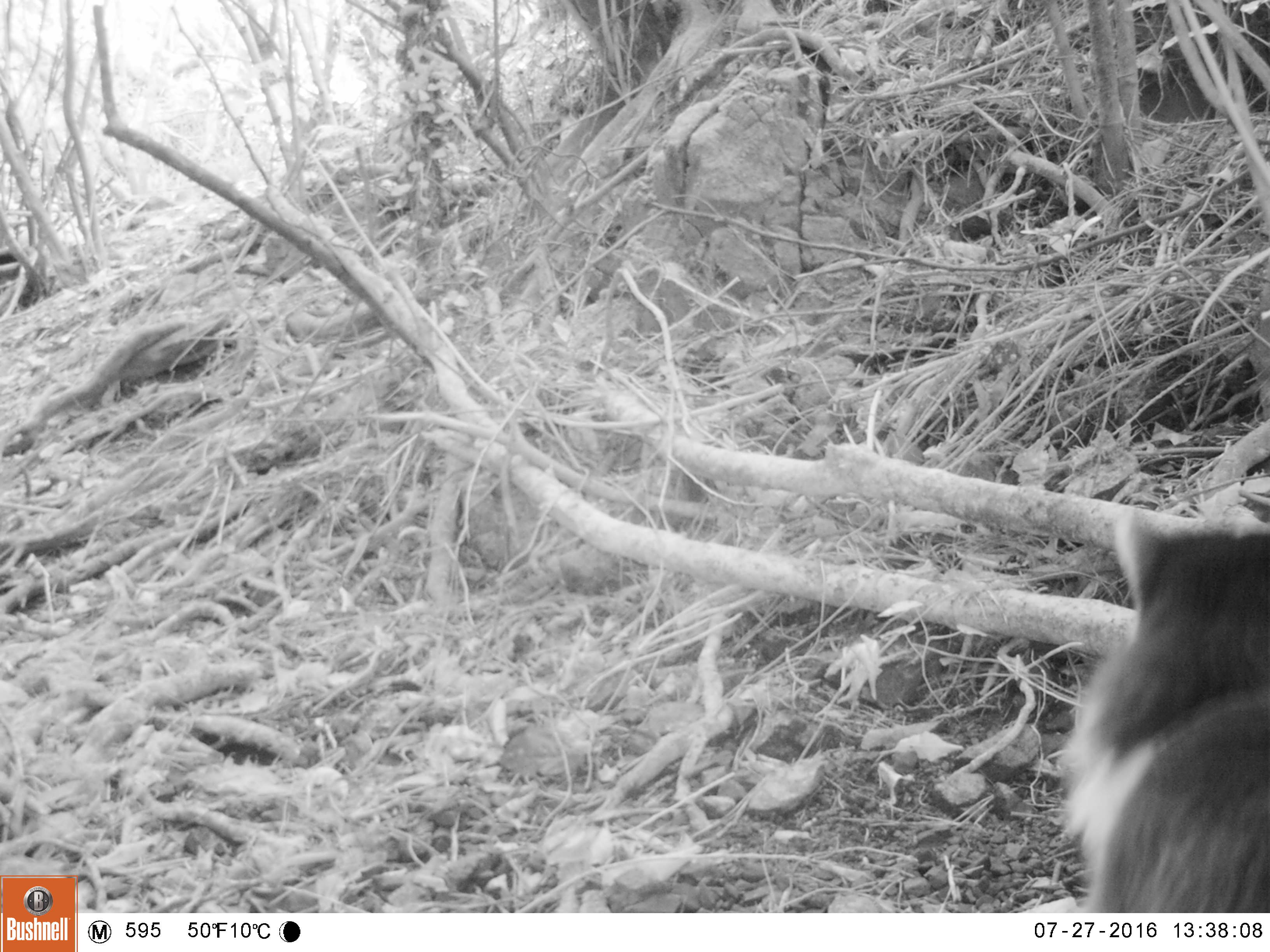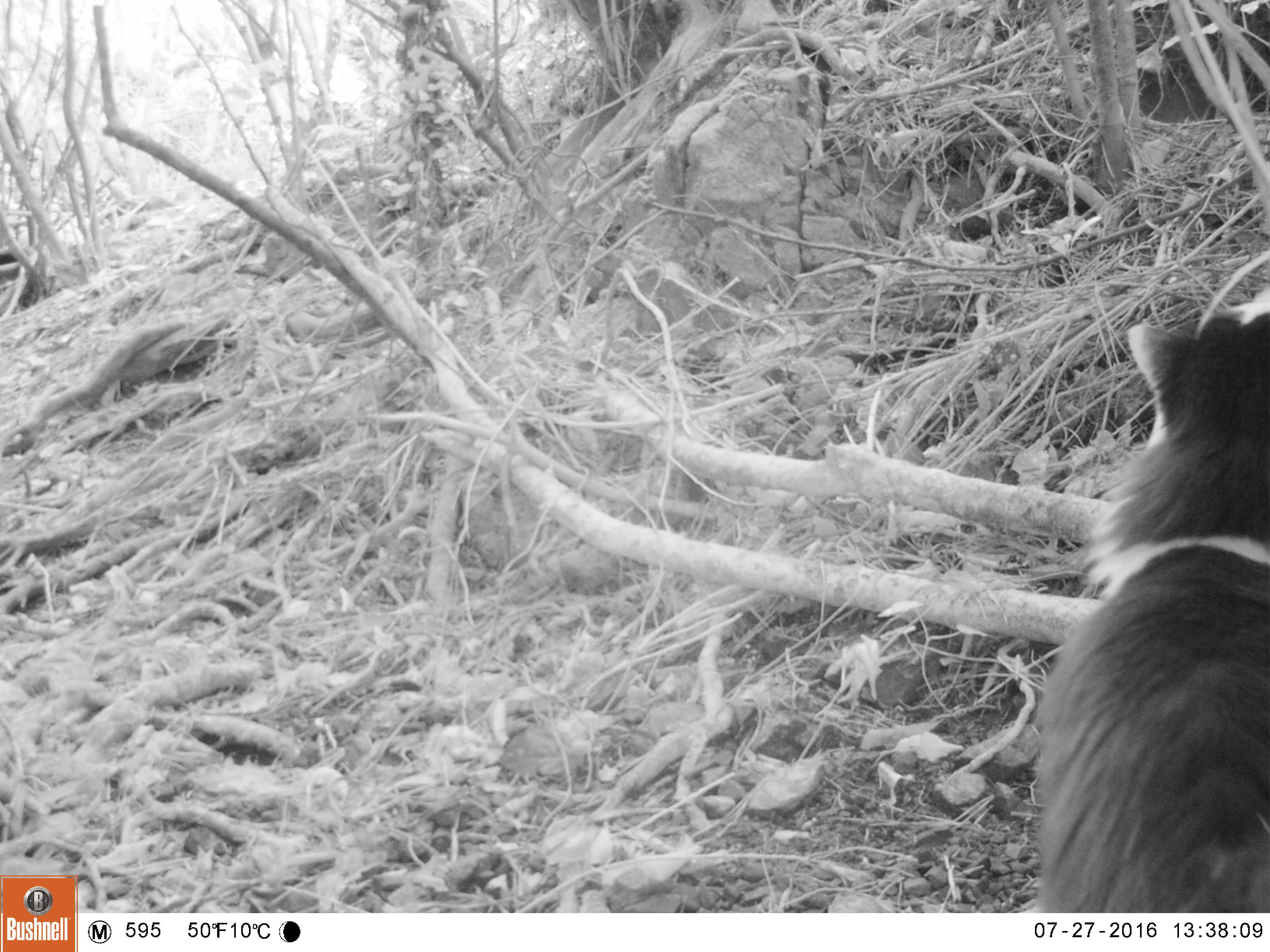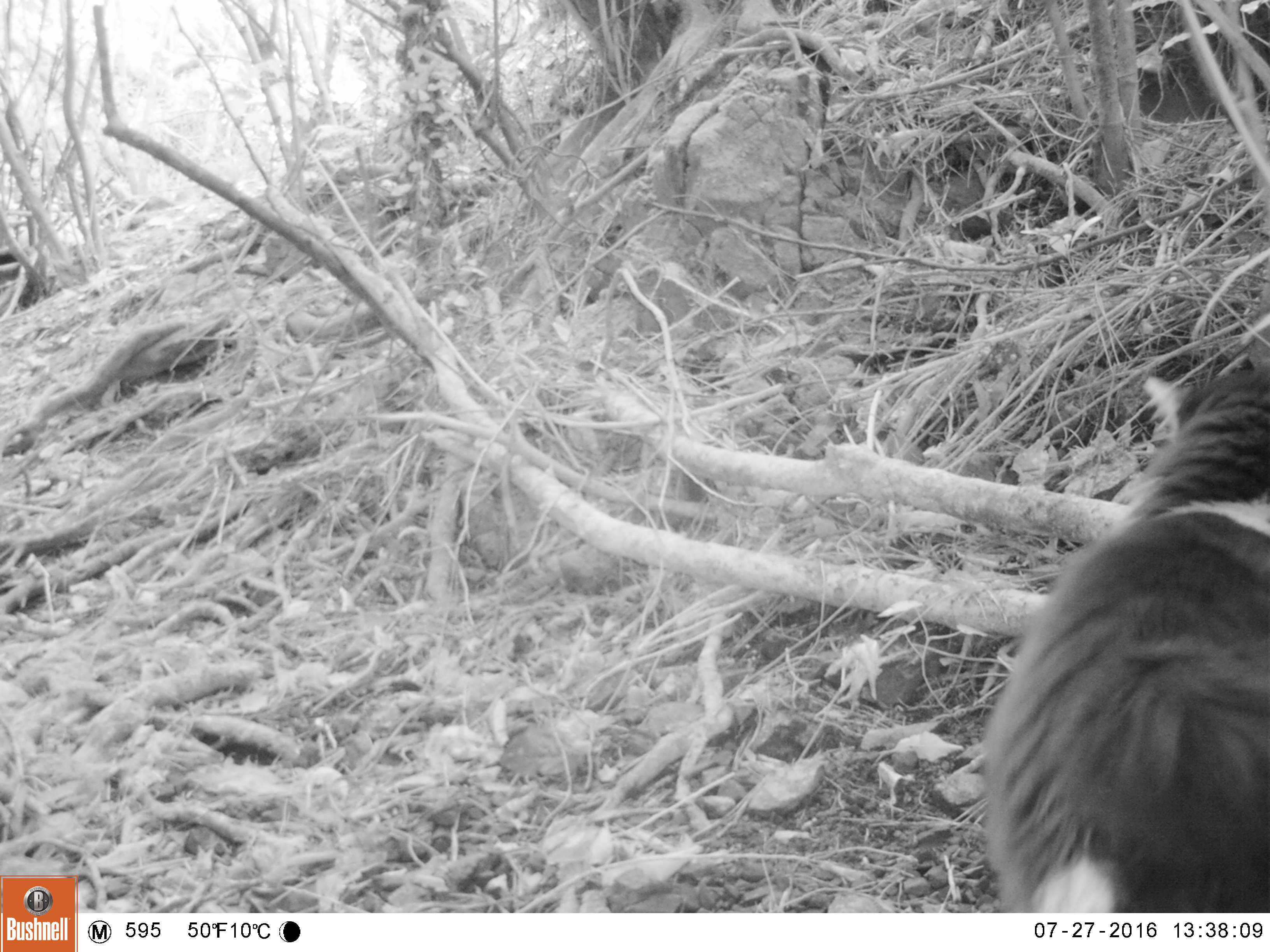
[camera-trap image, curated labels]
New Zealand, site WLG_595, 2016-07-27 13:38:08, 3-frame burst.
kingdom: Animalia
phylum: Chordata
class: Mammalia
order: Carnivora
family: Felidae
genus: Felis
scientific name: Felis catus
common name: domestic cat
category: cat